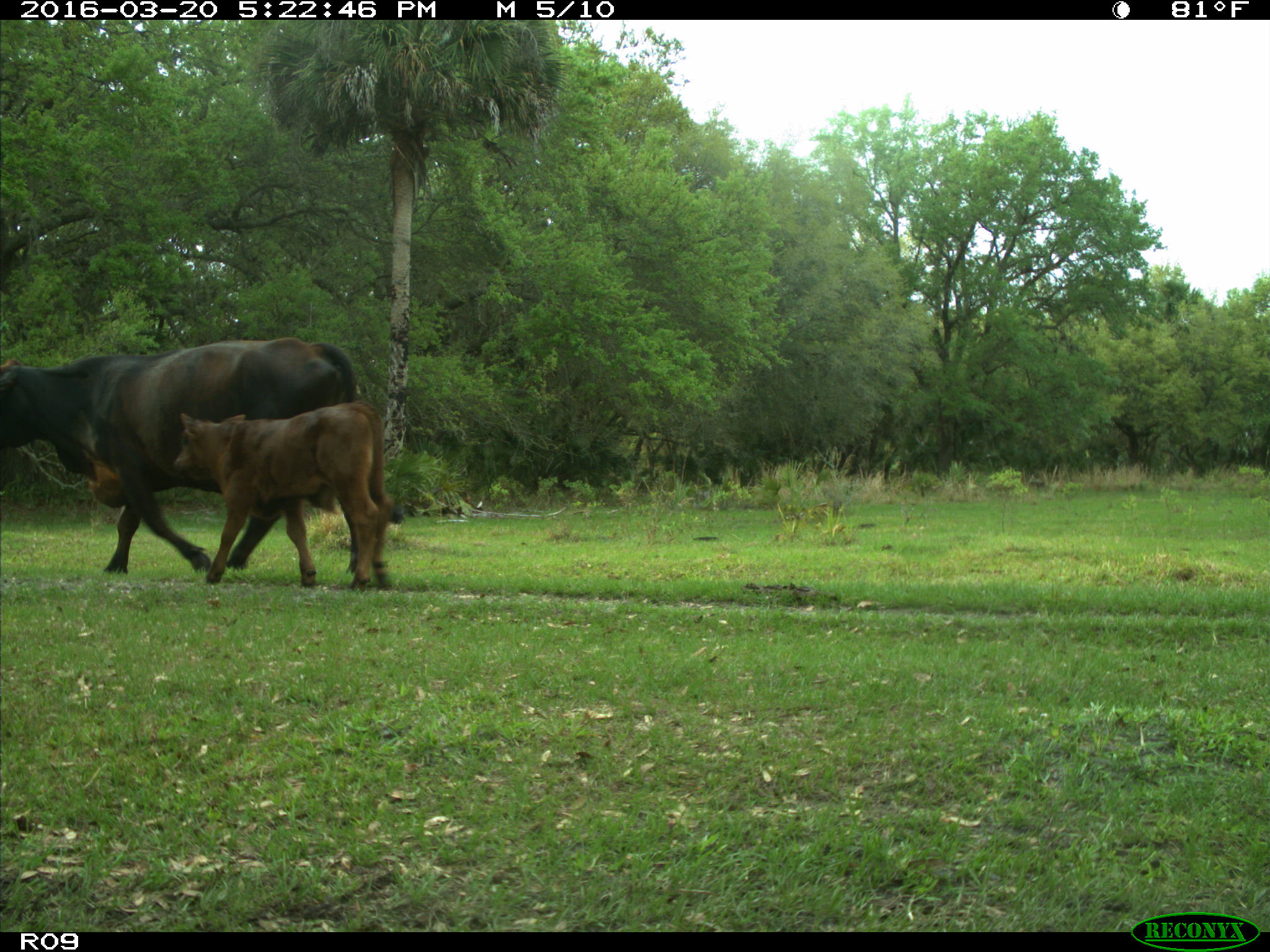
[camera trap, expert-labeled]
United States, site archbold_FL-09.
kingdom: Animalia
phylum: Chordata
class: Mammalia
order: Artiodactyla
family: Bovidae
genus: Bos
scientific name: Bos taurus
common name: domestic cow